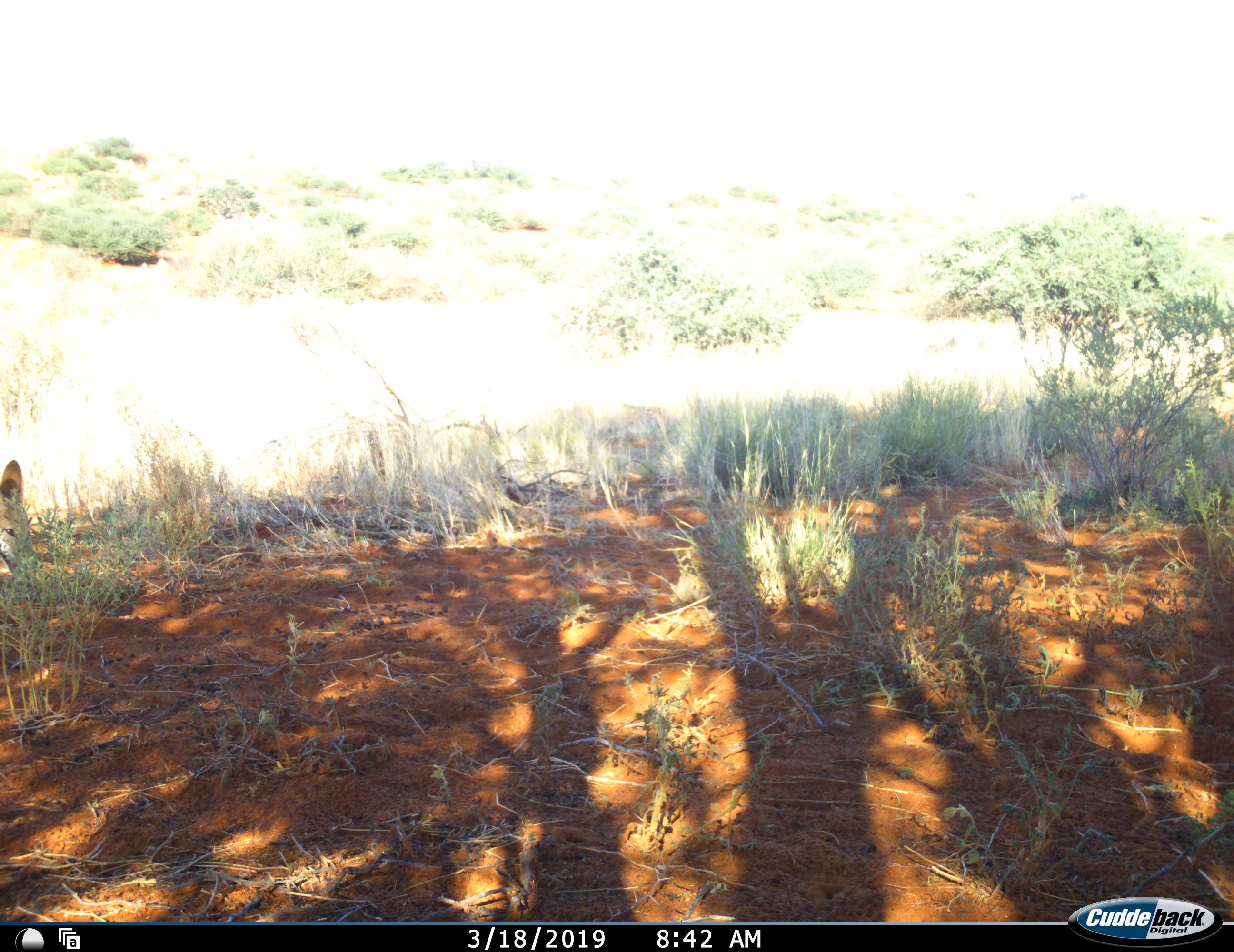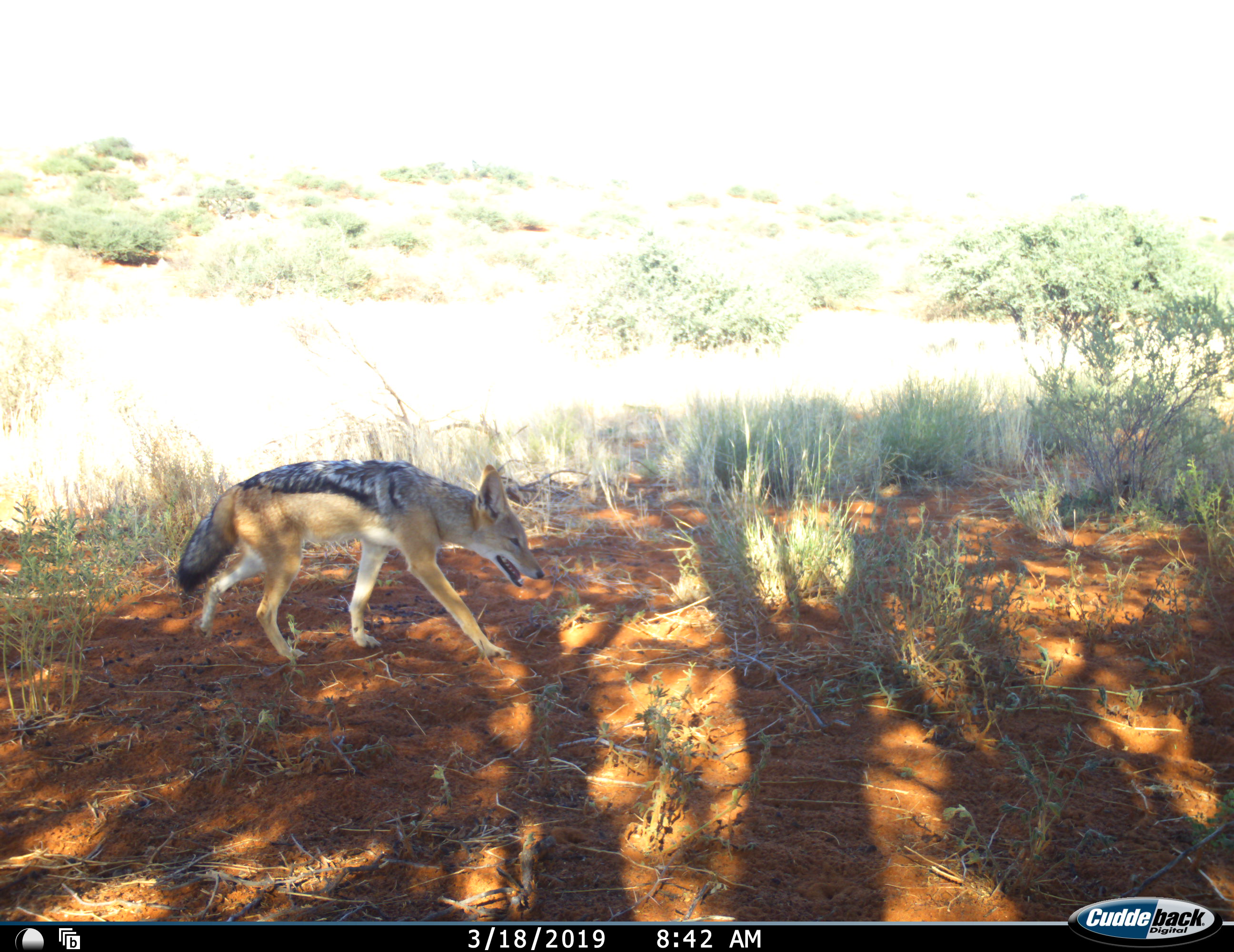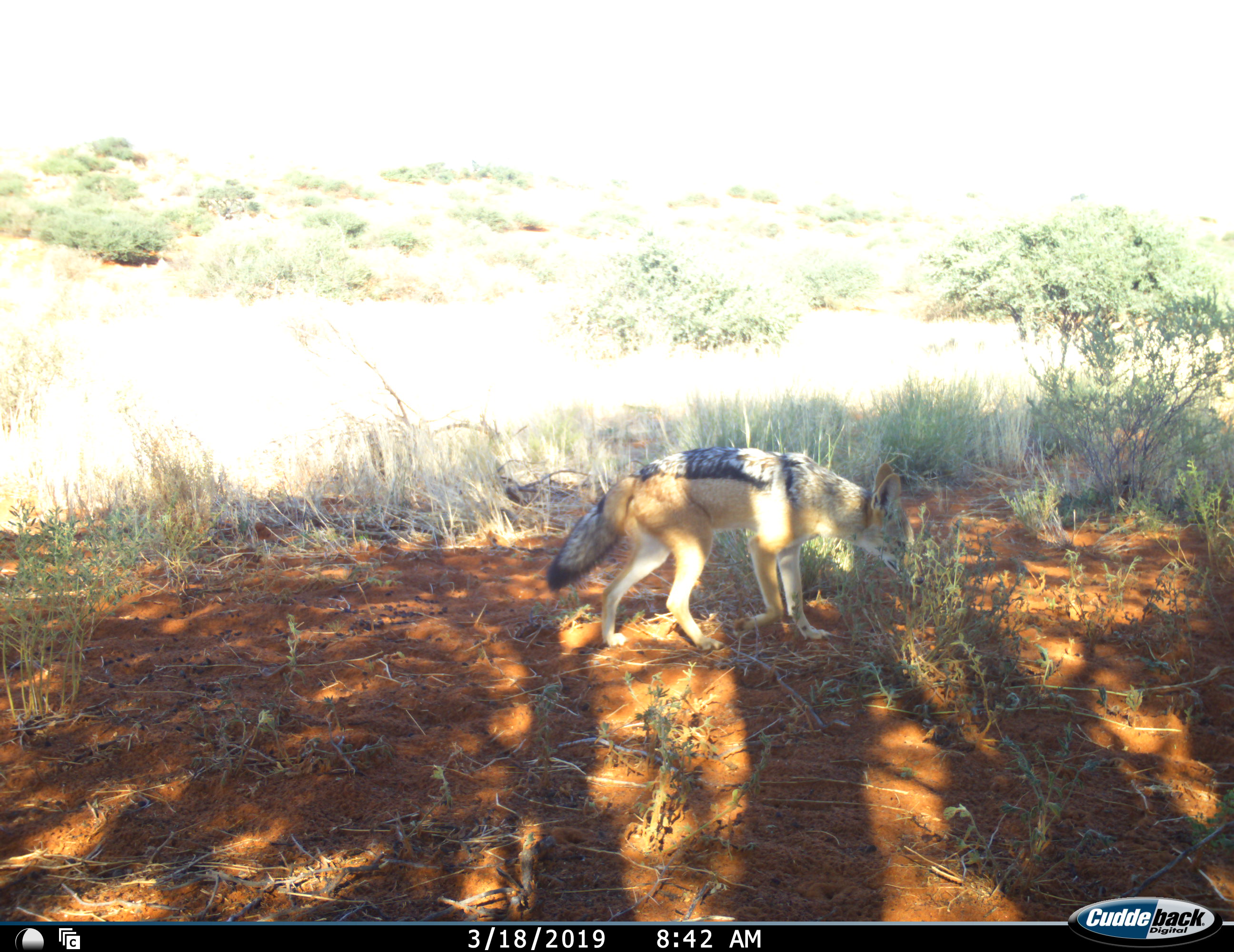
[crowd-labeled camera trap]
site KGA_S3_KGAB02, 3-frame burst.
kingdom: Animalia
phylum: Chordata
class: Mammalia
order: Carnivora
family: Canidae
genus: Lupulella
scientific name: Lupulella mesomelas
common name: black-backed jackal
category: jackalblackbacked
Jackalblackbacked (black-backed jackal) (Lupulella mesomelas), count 1. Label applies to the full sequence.